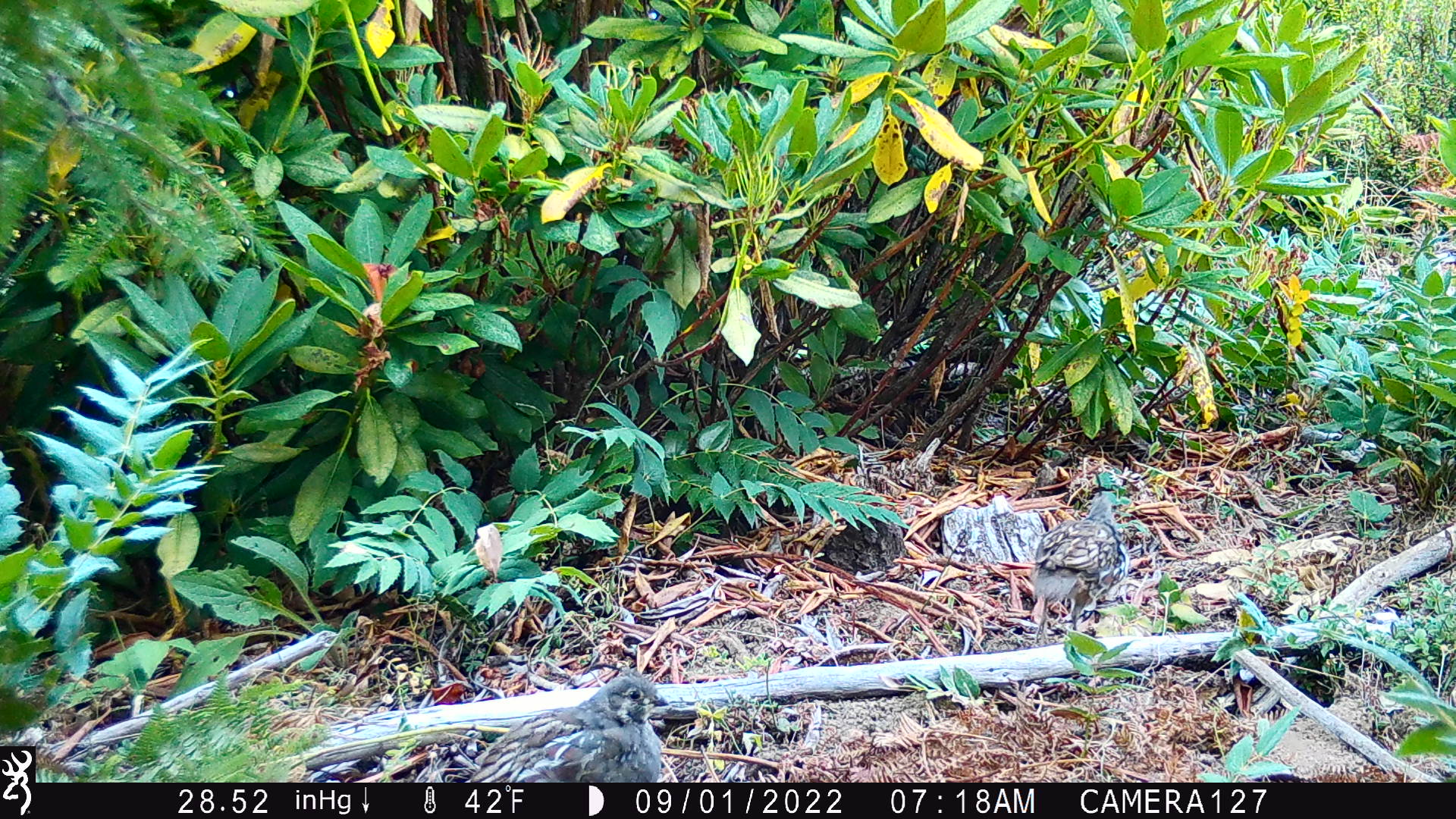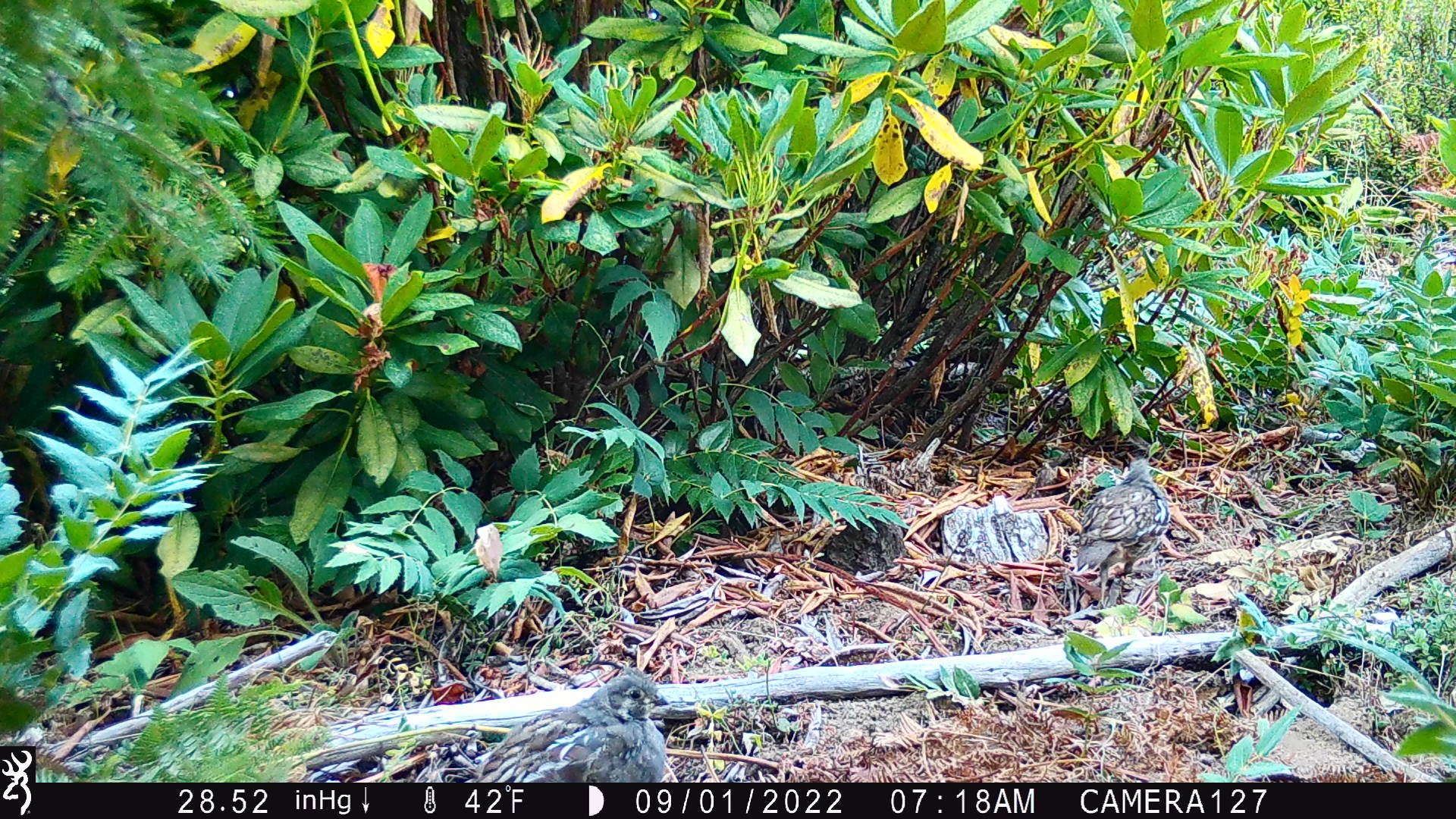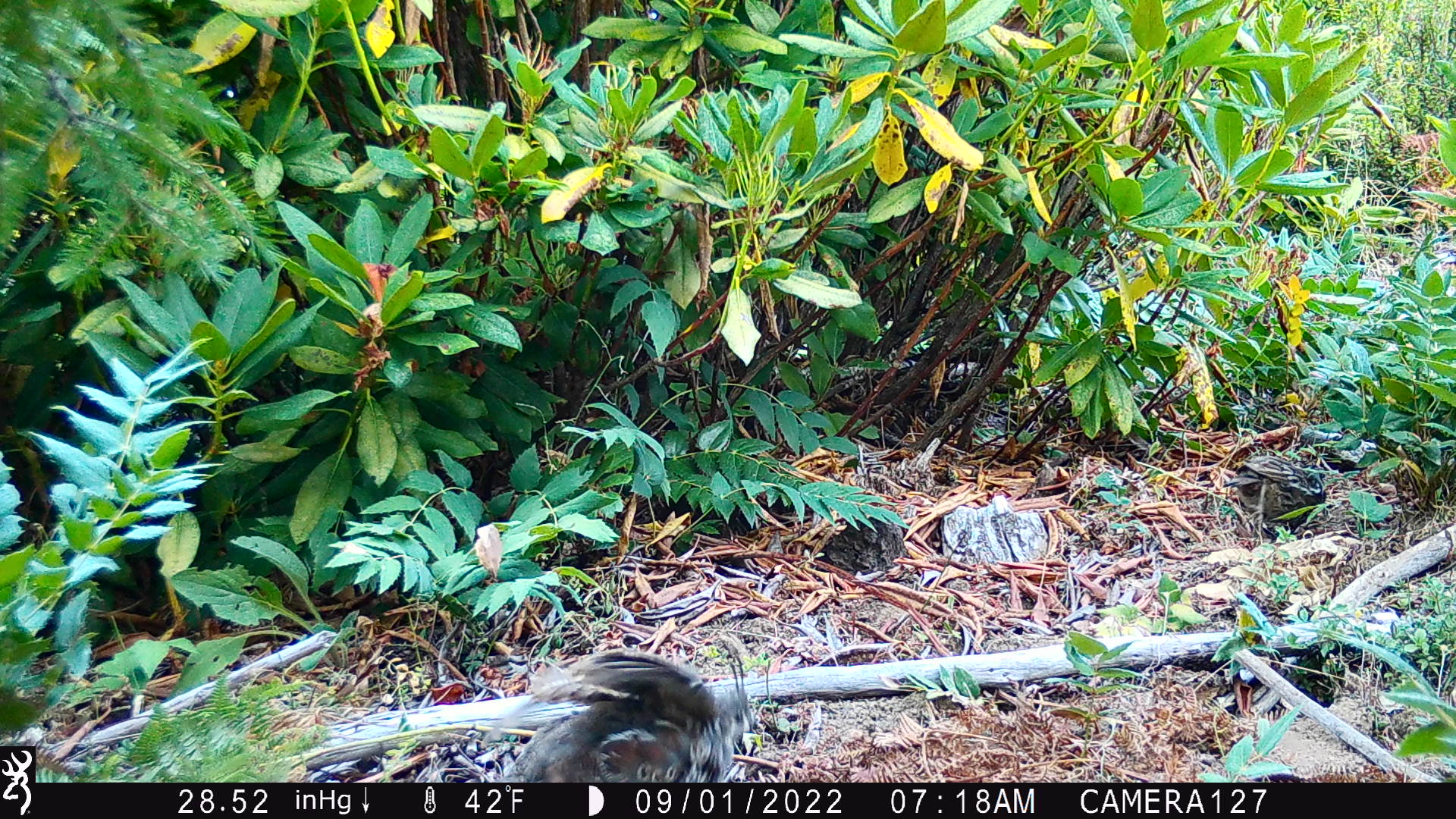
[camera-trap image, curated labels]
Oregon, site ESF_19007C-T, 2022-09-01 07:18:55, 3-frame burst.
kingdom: Animalia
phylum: Chordata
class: Aves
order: Galliformes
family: Odontophoridae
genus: Oreortyx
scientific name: Oreortyx pictus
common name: mountain quail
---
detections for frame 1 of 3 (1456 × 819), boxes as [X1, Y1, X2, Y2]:
mountain quail: [455, 663, 685, 780]; [1015, 498, 1137, 633]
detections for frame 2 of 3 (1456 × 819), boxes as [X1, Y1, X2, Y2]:
mountain quail: [468, 662, 681, 781]; [1055, 444, 1190, 603]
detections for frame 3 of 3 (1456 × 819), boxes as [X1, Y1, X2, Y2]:
mountain quail: [498, 637, 757, 784]; [1219, 441, 1340, 538]